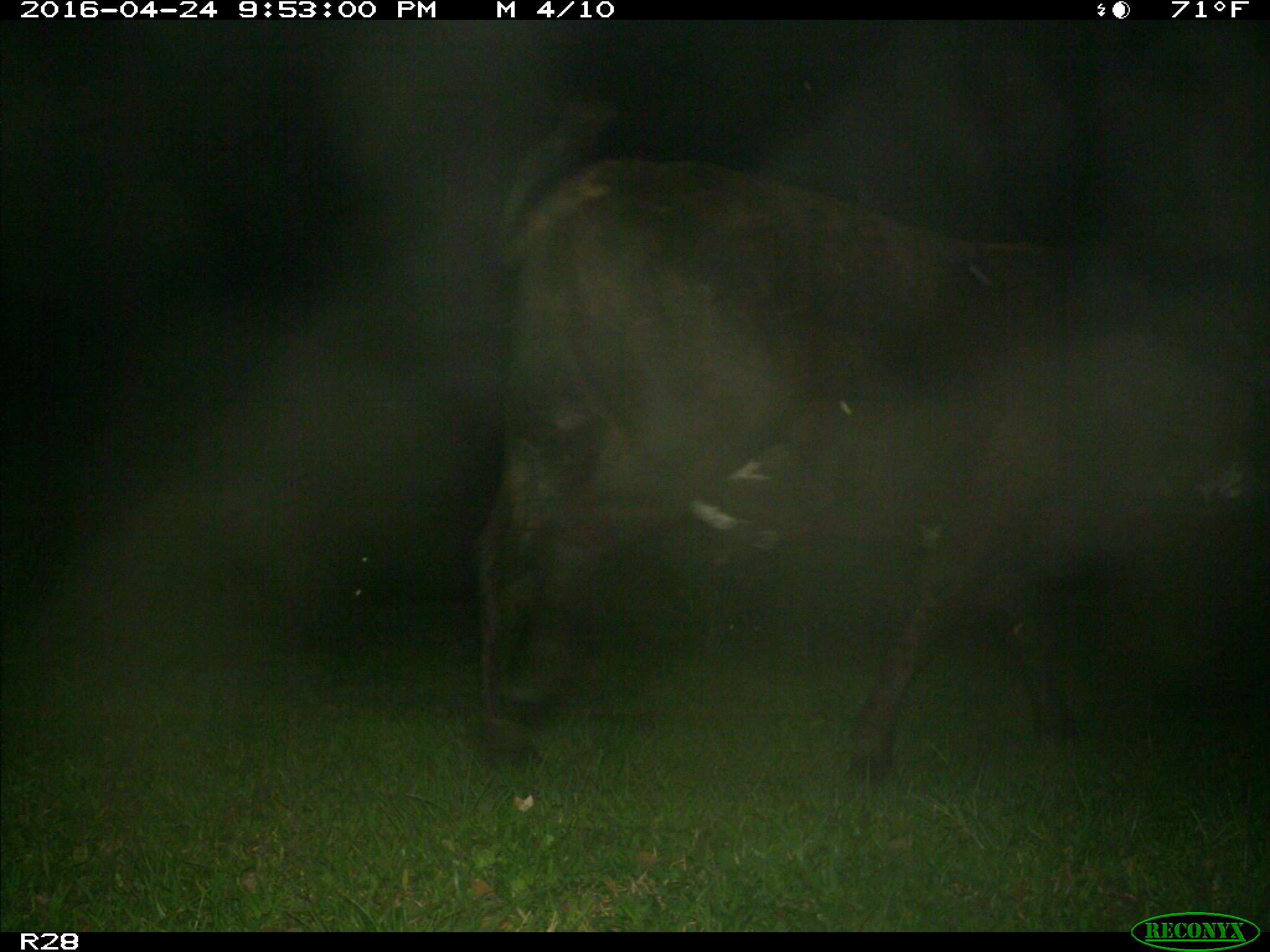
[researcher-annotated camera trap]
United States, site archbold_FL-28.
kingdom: Animalia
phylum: Chordata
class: Mammalia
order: Artiodactyla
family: Bovidae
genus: Bos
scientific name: Bos taurus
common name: domestic cow